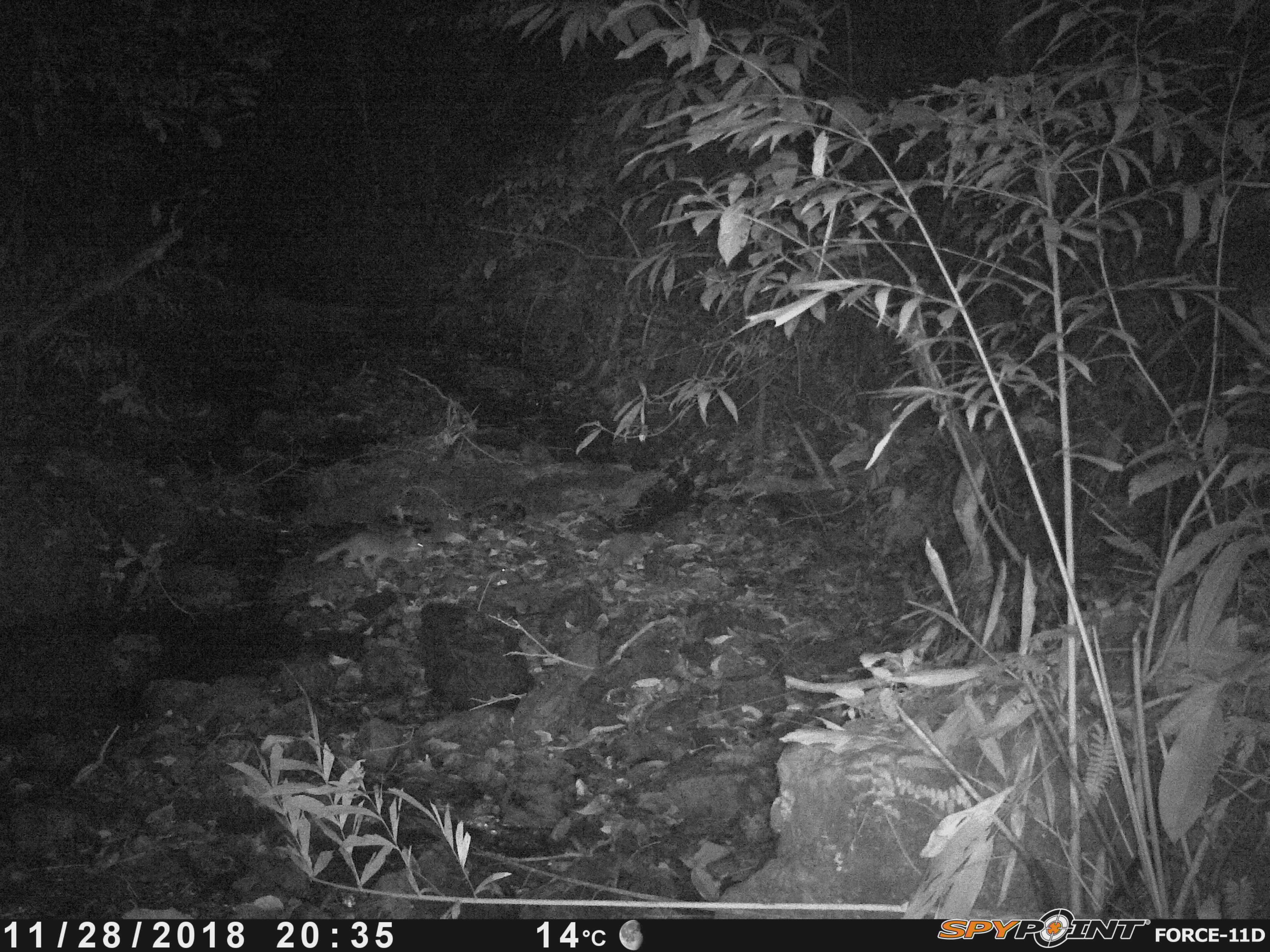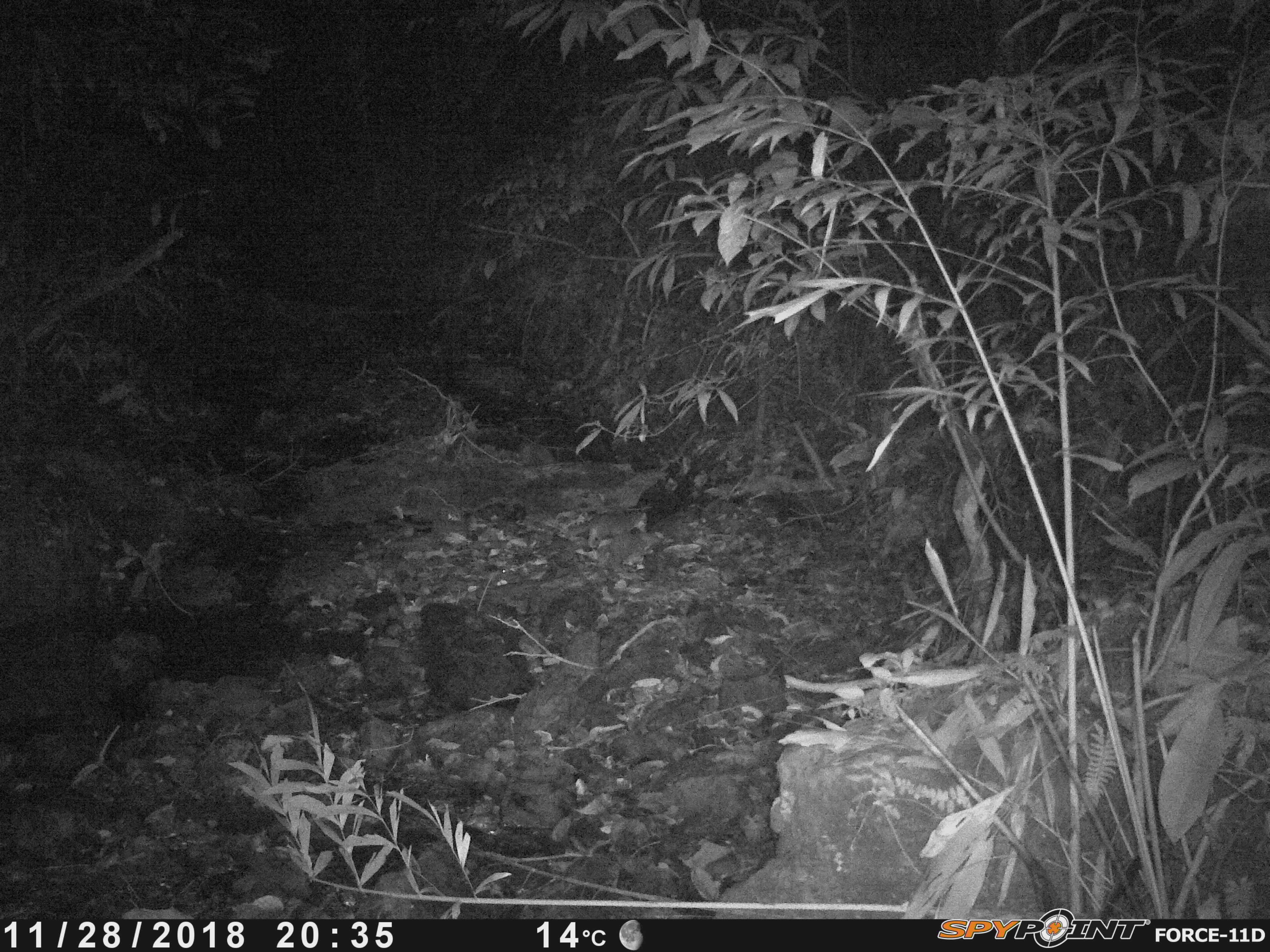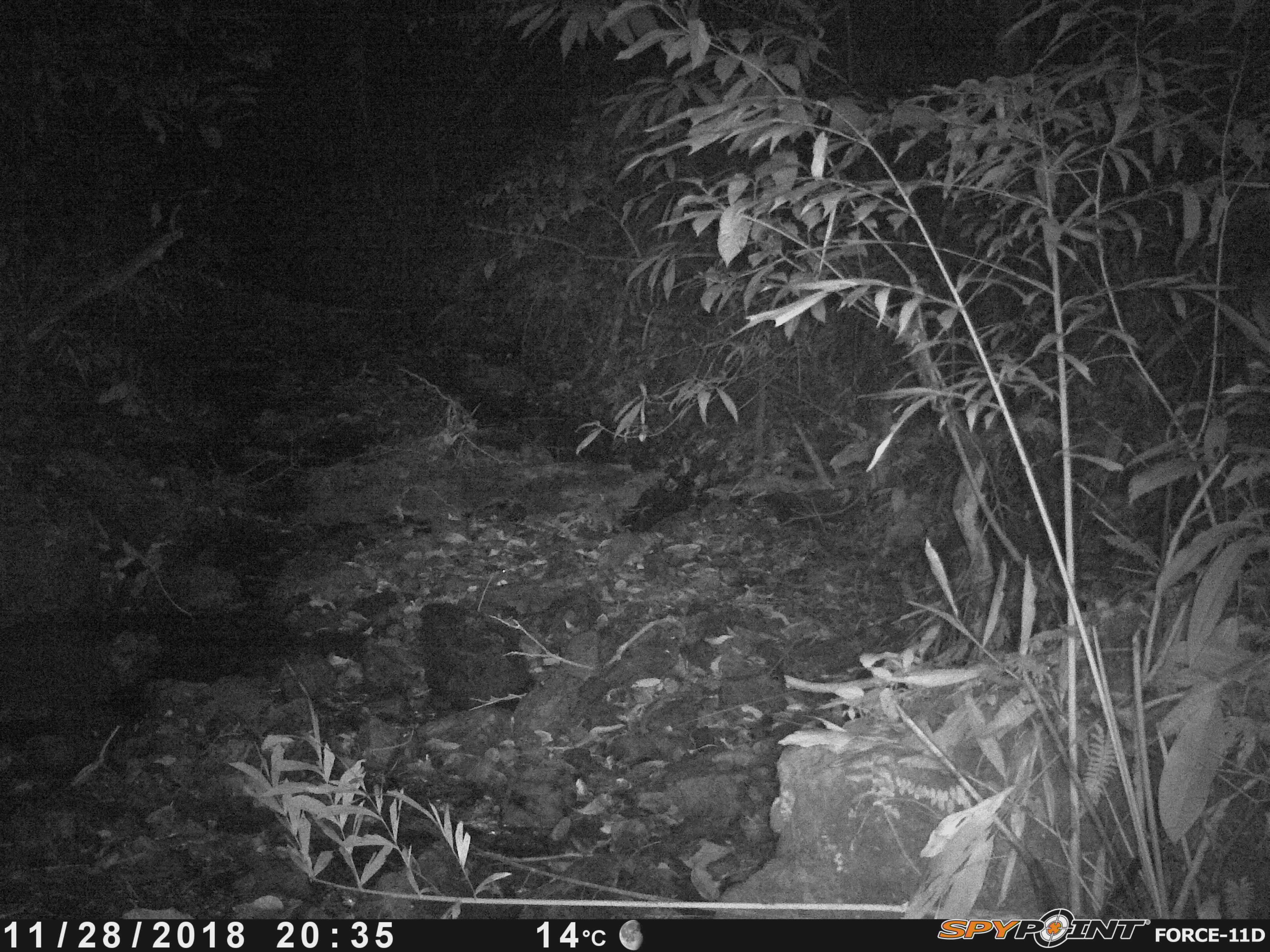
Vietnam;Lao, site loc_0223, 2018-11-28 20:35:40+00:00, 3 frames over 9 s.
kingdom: Animalia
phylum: Chordata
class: Mammalia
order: Carnivora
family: Mustelidae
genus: Melogale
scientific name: Melogale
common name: ferret badger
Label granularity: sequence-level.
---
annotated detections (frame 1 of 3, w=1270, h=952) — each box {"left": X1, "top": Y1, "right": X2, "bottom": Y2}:
ferret badger: {"left": 313, "top": 532, "right": 427, "bottom": 572}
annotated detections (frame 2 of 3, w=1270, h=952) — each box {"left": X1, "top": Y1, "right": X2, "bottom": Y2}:
ferret badger: {"left": 571, "top": 509, "right": 649, "bottom": 548}